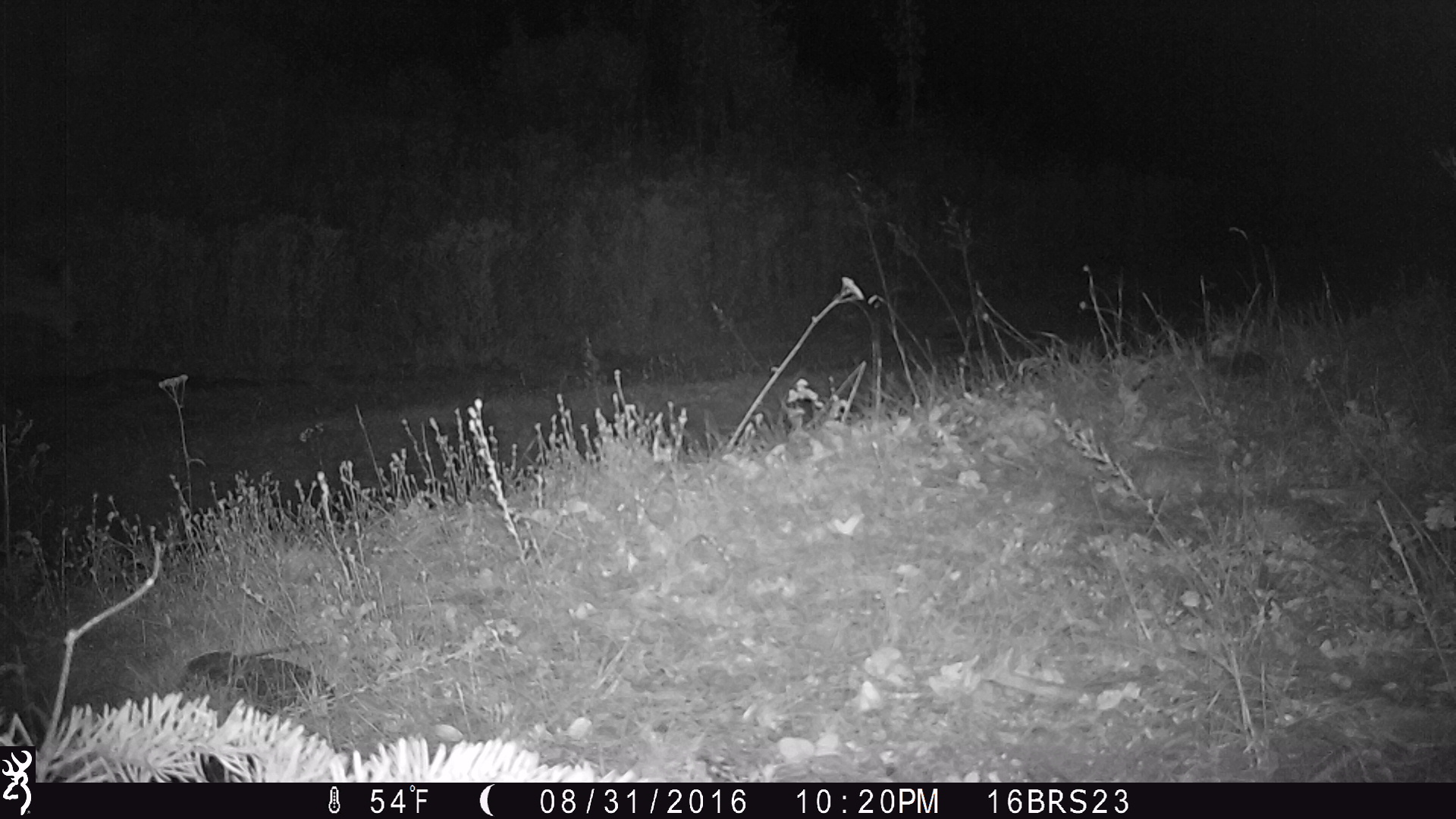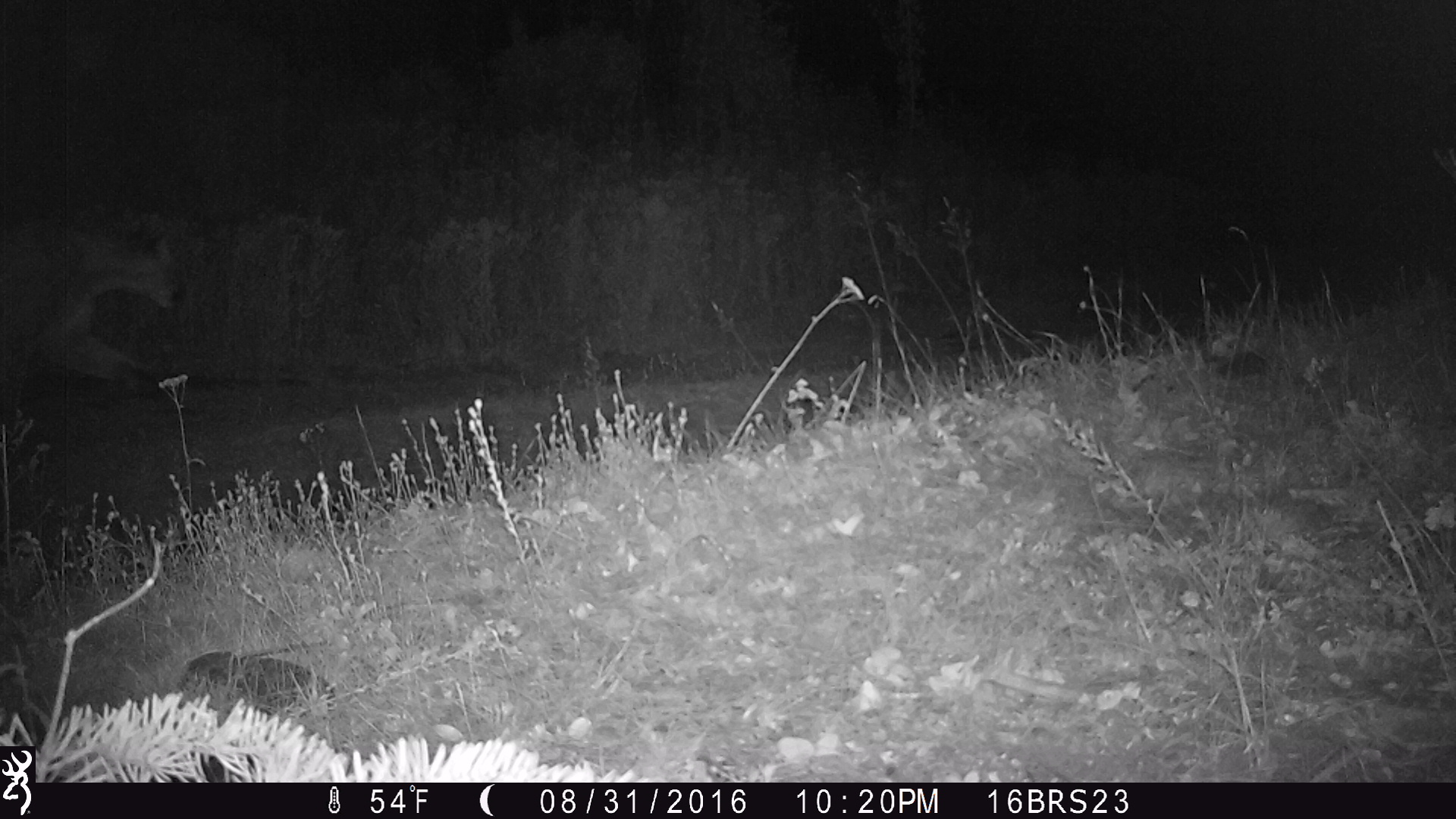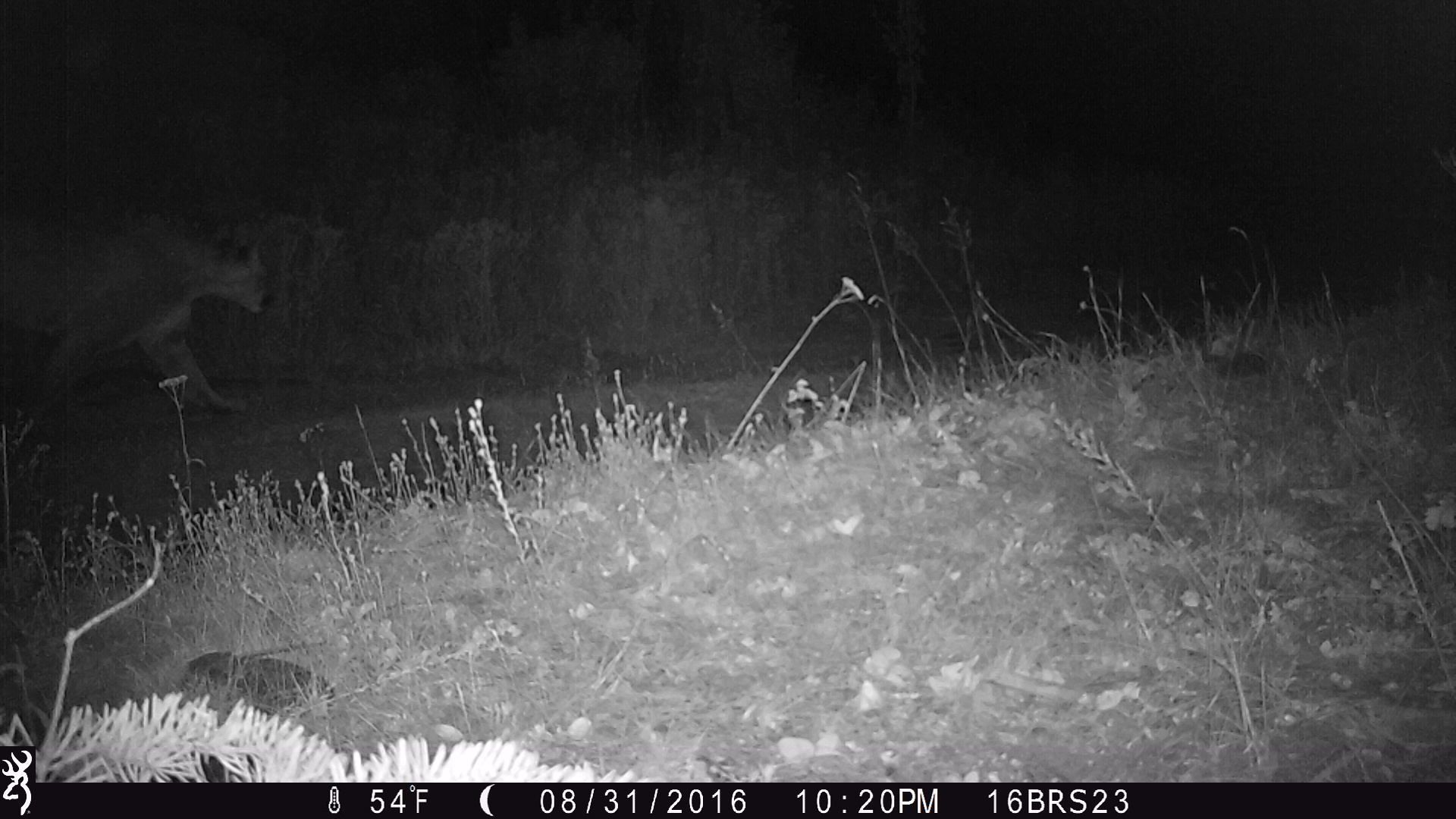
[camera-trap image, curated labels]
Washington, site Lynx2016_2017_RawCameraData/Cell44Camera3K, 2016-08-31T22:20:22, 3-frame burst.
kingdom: Animalia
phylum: Chordata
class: Mammalia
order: Carnivora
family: Felidae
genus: Puma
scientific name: Puma concolor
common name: mountain lion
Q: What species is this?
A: Puma concolor (mountain lion).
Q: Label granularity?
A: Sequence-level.